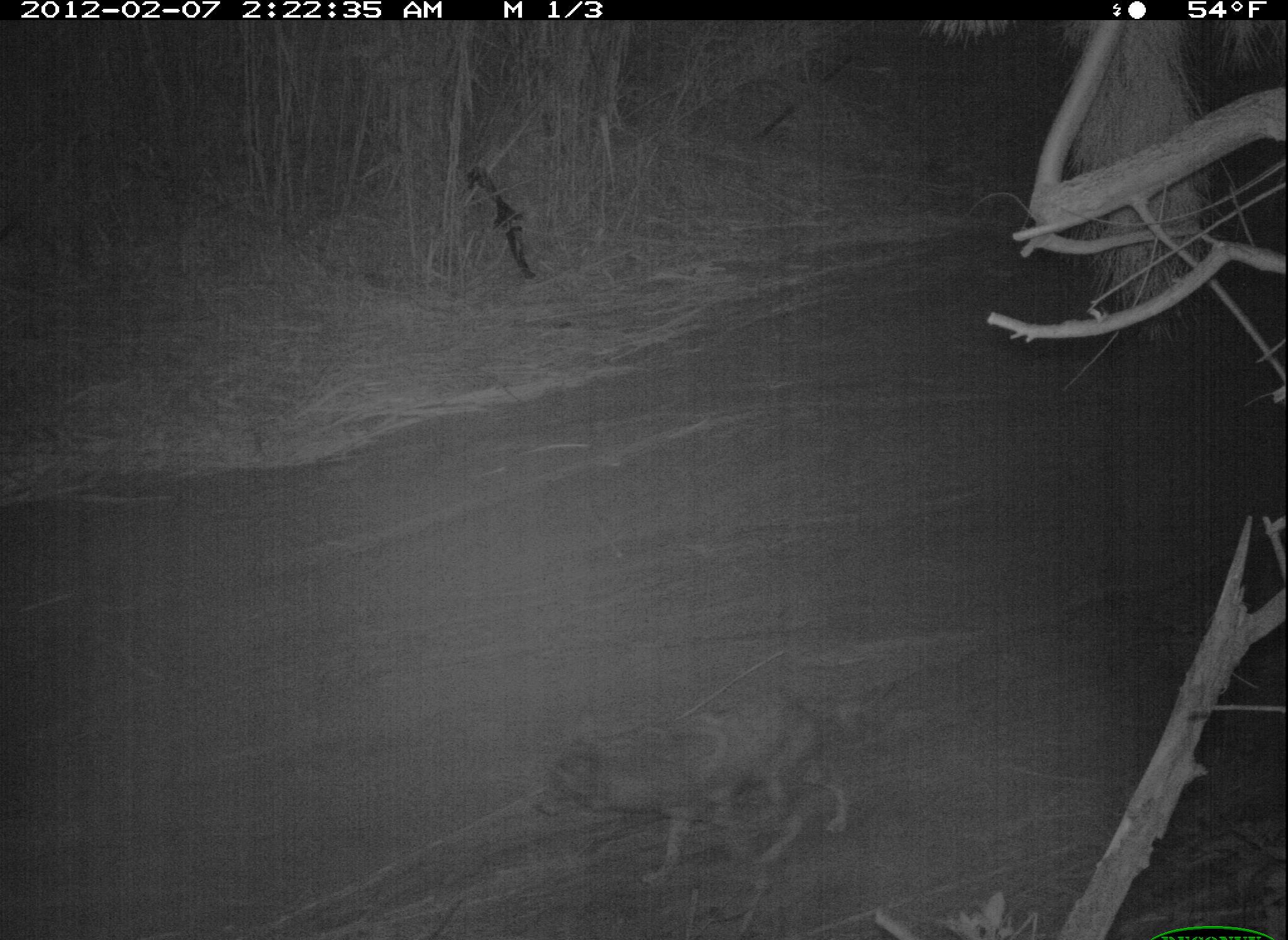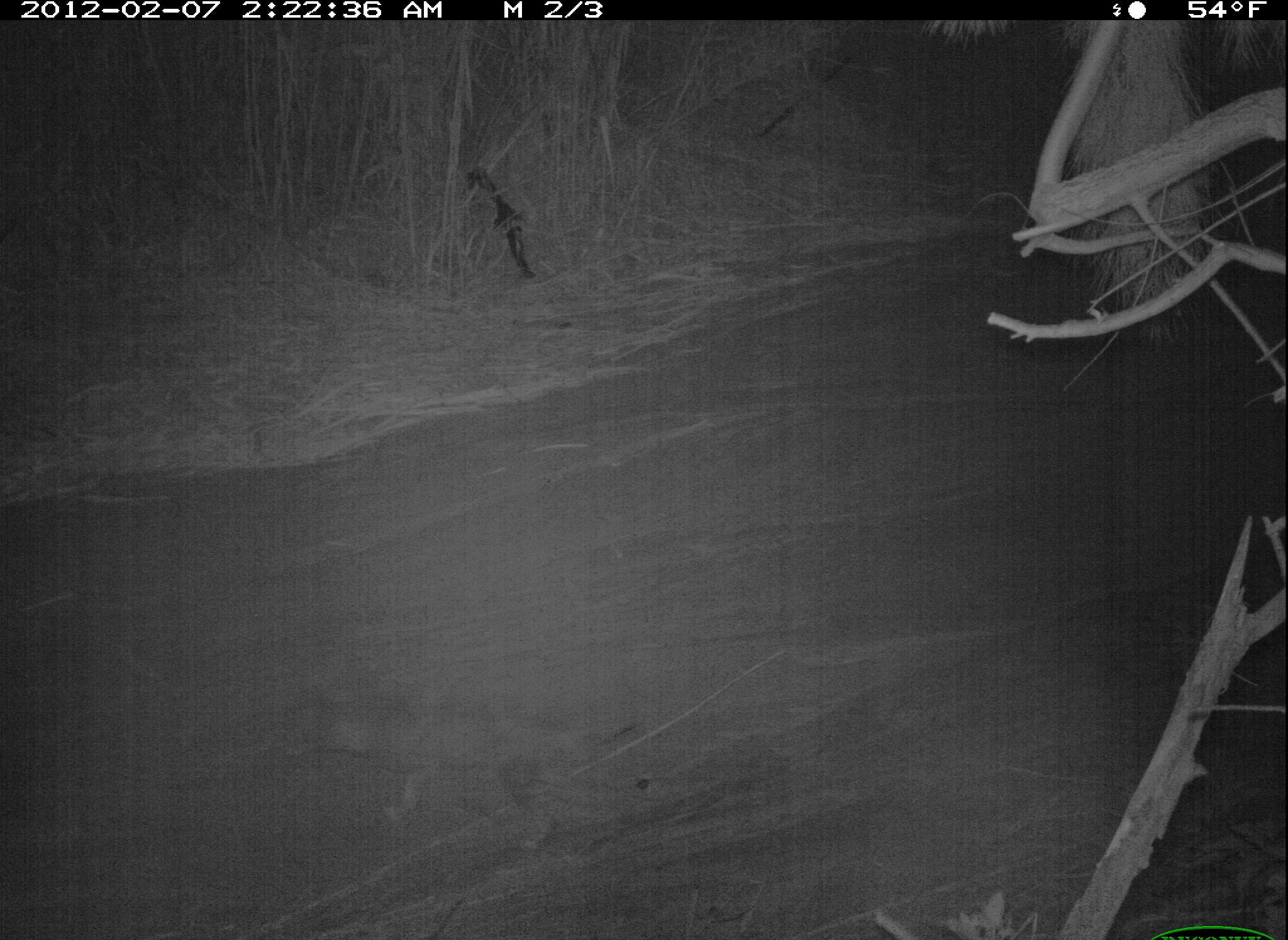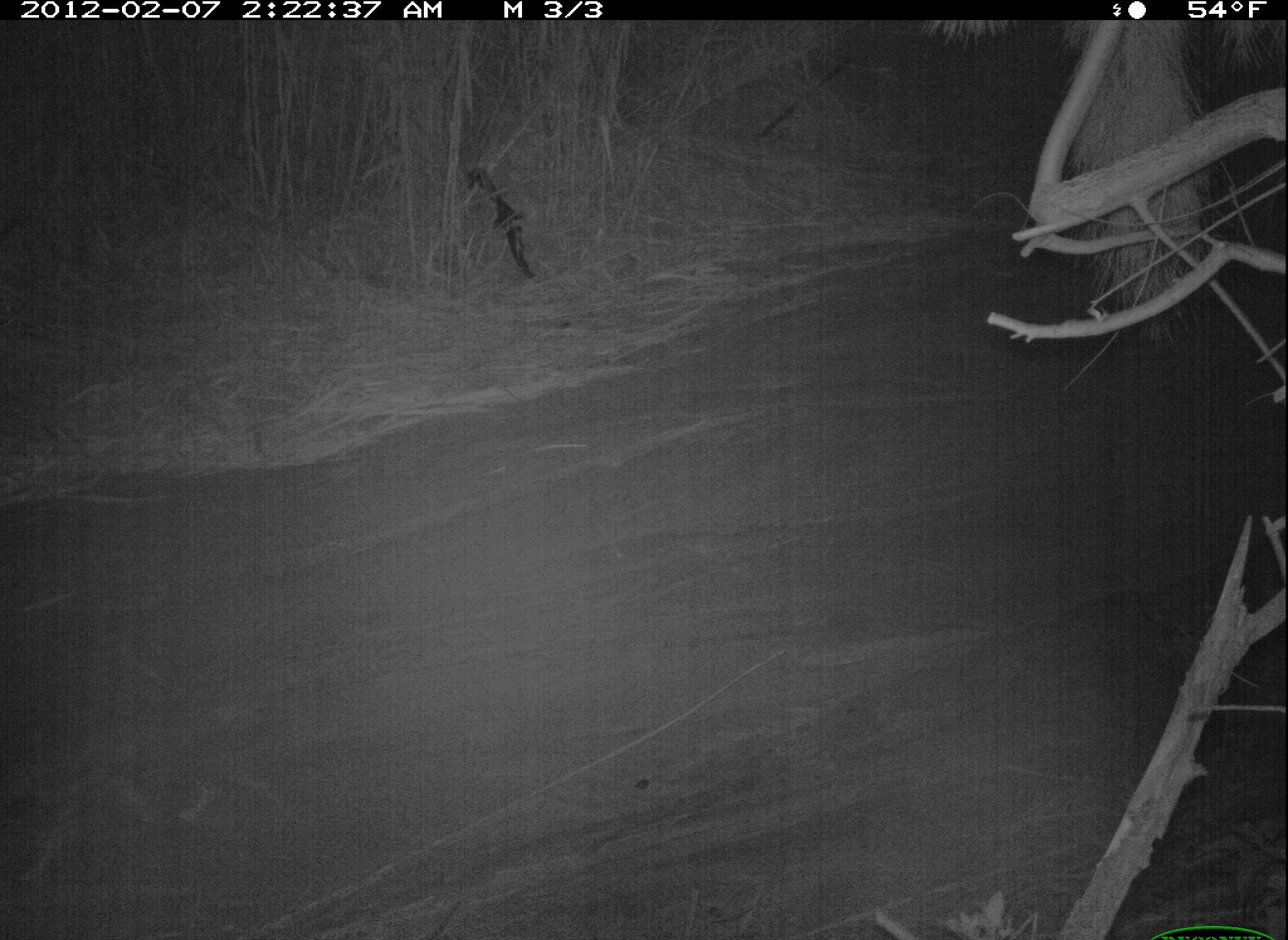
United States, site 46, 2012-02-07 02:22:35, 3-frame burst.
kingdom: Animalia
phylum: Chordata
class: Mammalia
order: Carnivora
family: Canidae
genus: Canis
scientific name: Canis latrans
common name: coyote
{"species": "coyote (Canis latrans)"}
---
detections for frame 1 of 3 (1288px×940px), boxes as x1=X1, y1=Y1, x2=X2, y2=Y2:
coyote: x1=531, y1=699, x2=879, y2=888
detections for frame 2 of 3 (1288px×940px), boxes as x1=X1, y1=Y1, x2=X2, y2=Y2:
coyote: x1=306, y1=688, x2=654, y2=859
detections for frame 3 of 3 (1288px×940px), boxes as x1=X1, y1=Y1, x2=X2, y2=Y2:
coyote: x1=13, y1=667, x2=325, y2=888